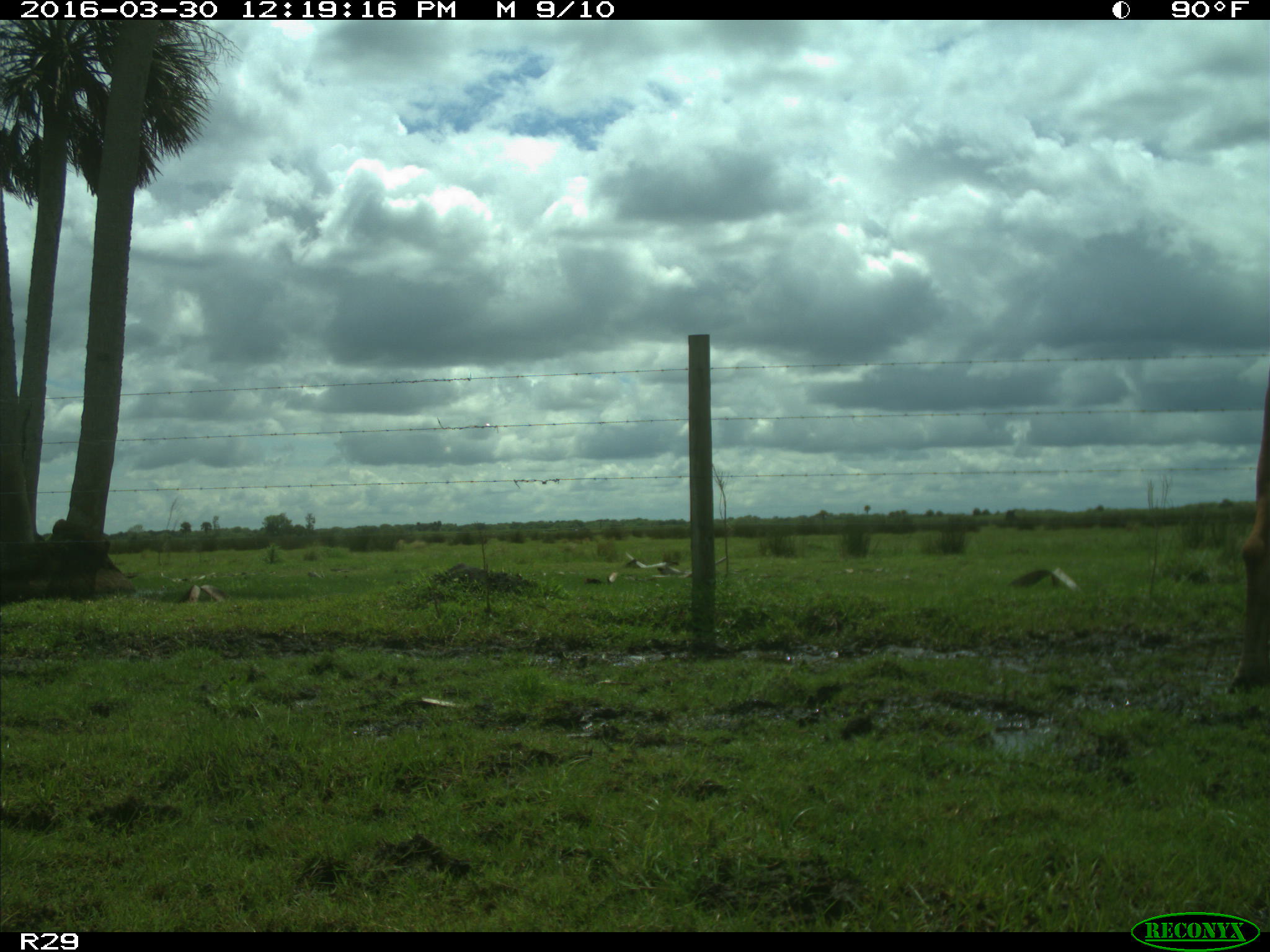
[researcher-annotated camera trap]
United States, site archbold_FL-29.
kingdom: Animalia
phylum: Chordata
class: Mammalia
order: Artiodactyla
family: Bovidae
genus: Bos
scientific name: Bos taurus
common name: domestic cow